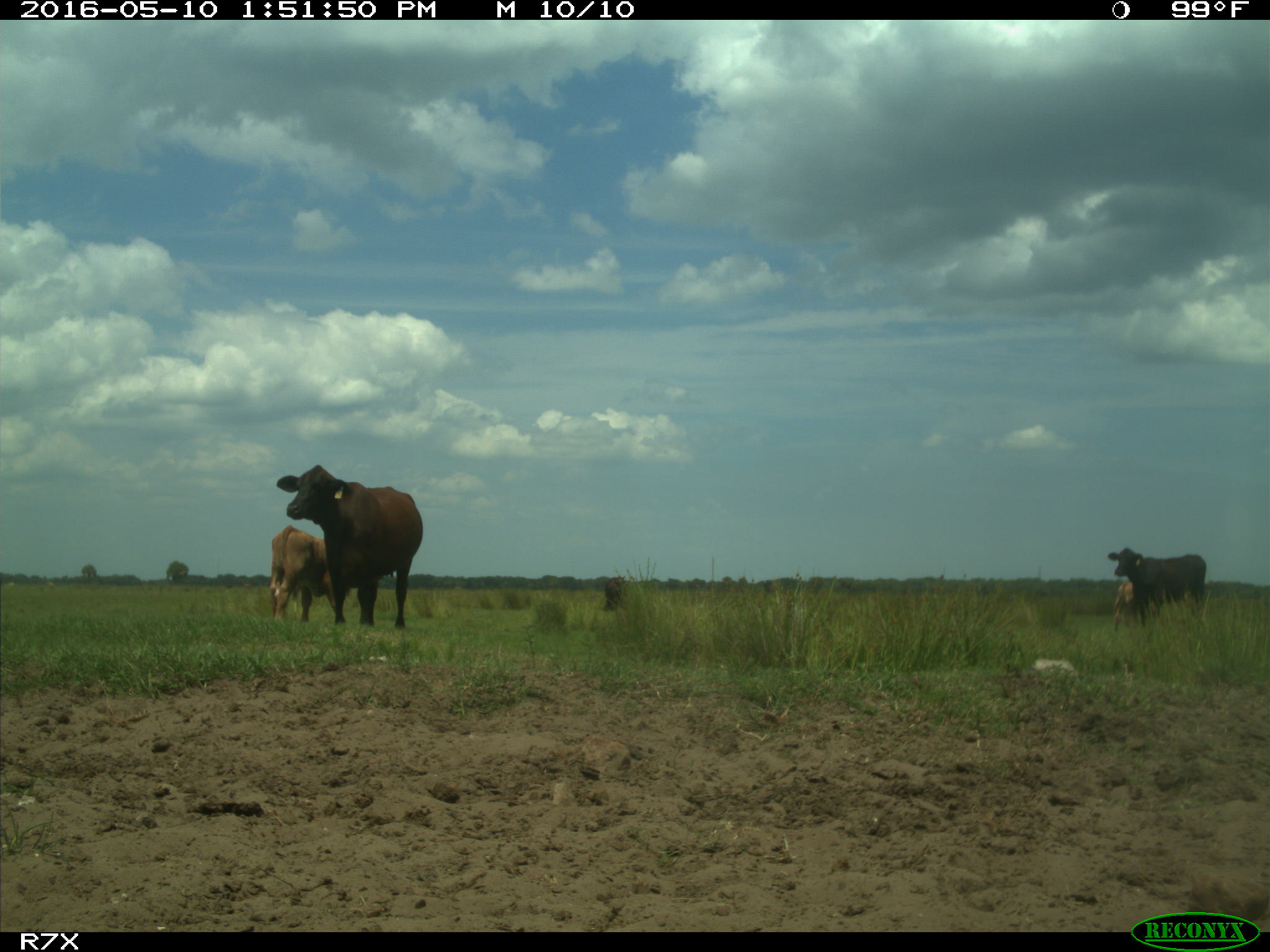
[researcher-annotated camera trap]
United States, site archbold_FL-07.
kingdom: Animalia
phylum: Chordata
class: Mammalia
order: Artiodactyla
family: Bovidae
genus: Bos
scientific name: Bos taurus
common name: domestic cow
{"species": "Bos taurus (domestic cow)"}